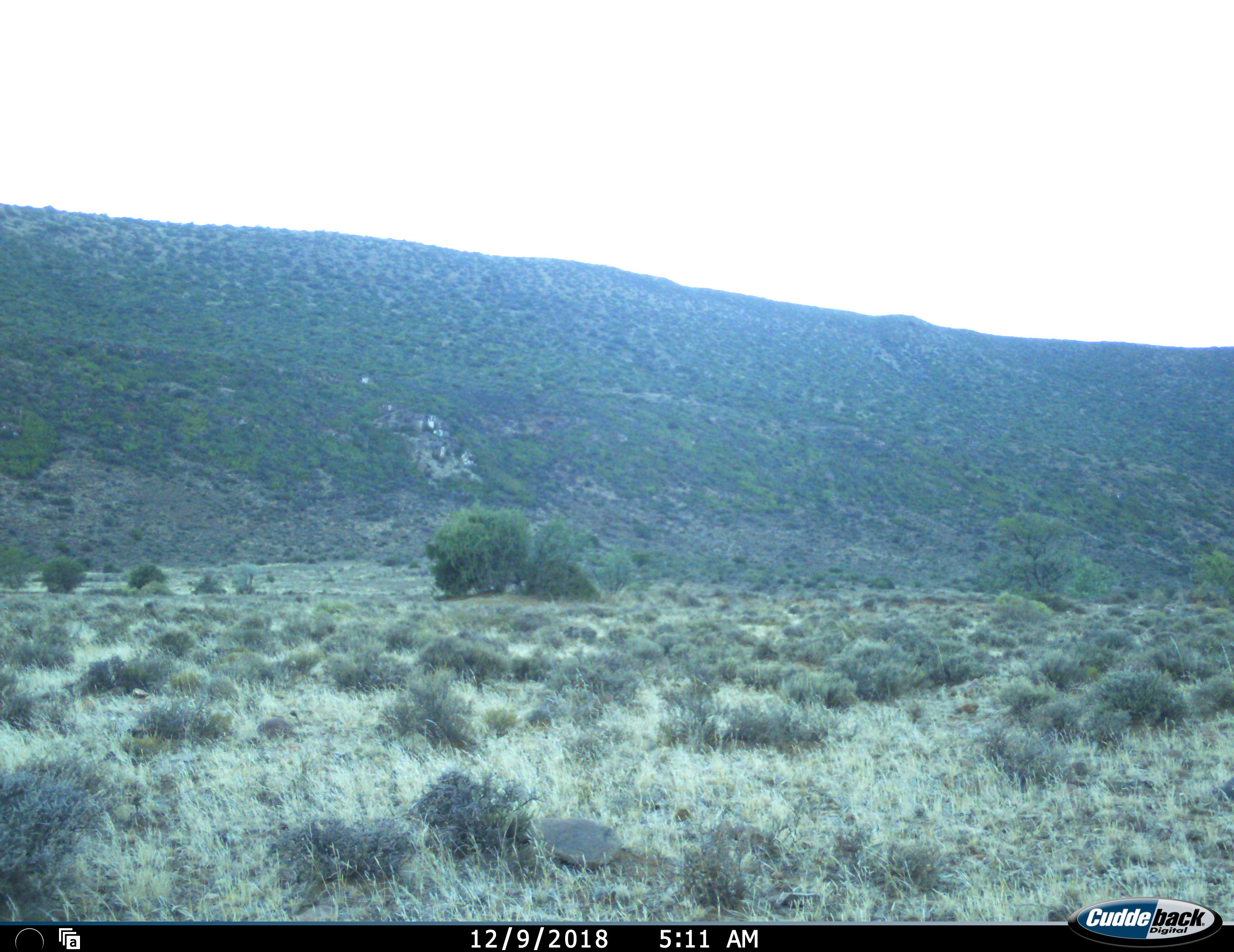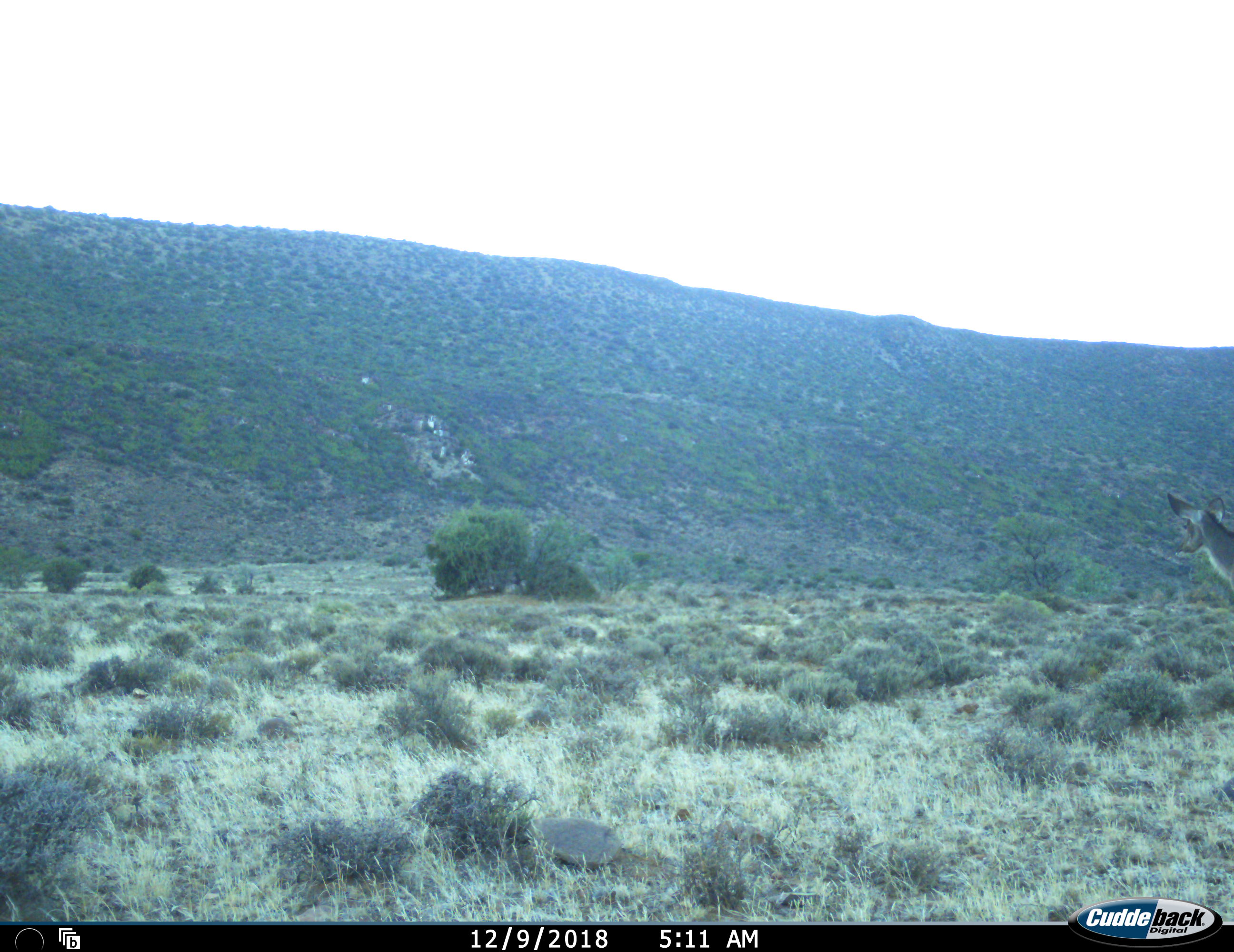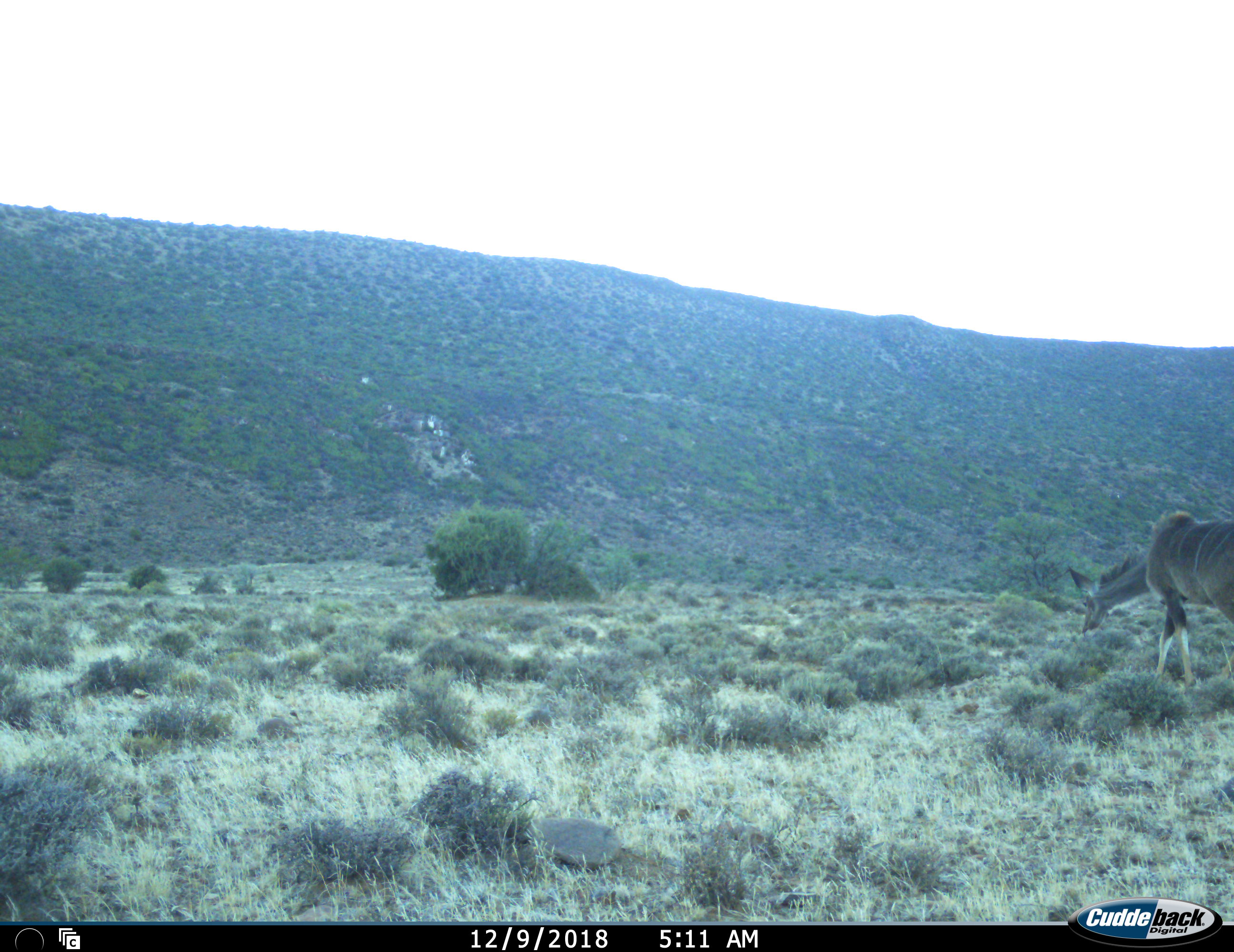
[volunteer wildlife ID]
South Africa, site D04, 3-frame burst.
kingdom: Animalia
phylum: Chordata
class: Mammalia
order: Artiodactyla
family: Bovidae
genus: Tragelaphus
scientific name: Tragelaphus strepsiceros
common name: greater kudu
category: kudu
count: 1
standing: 17%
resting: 0%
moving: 100%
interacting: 0%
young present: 0%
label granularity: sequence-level